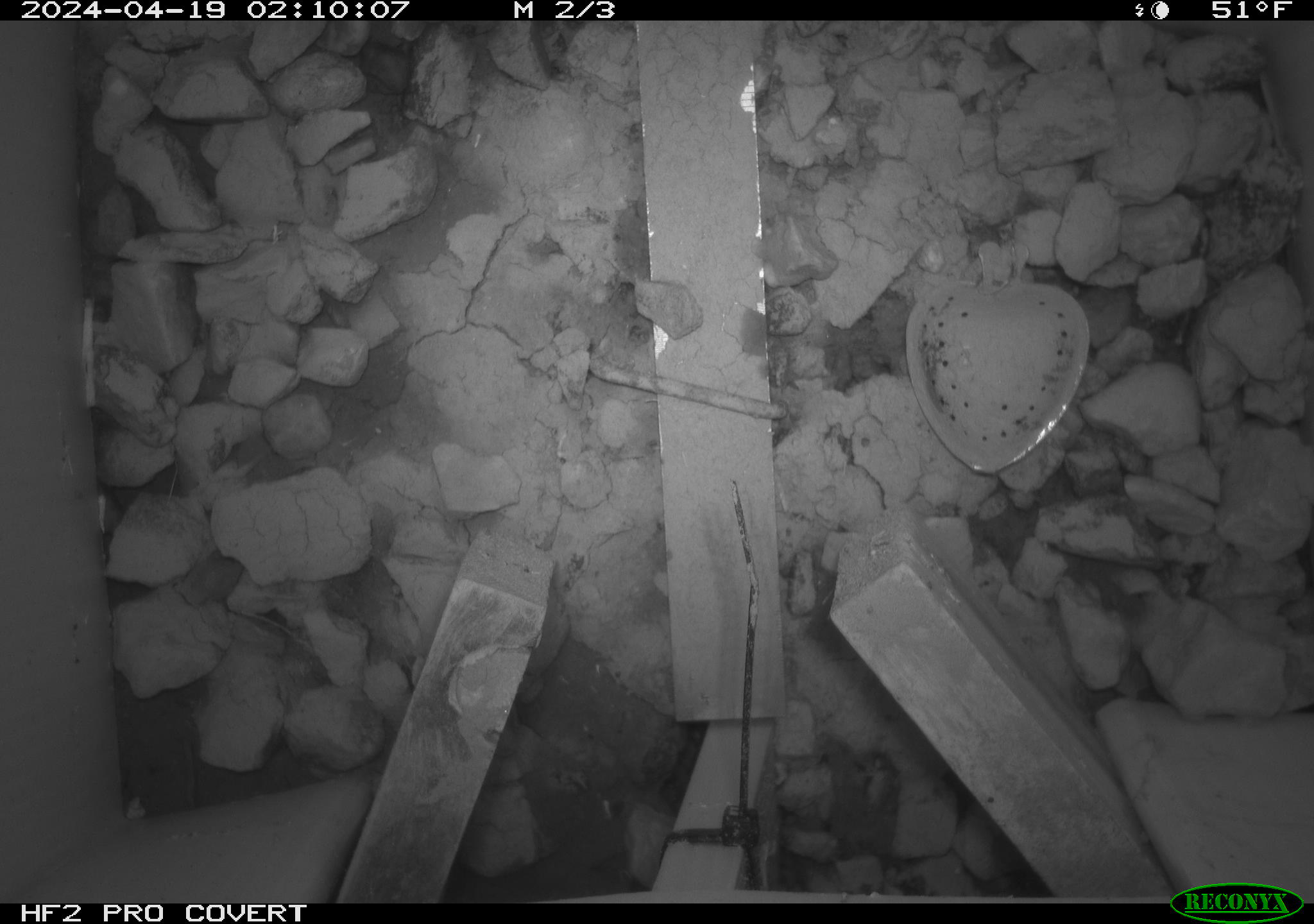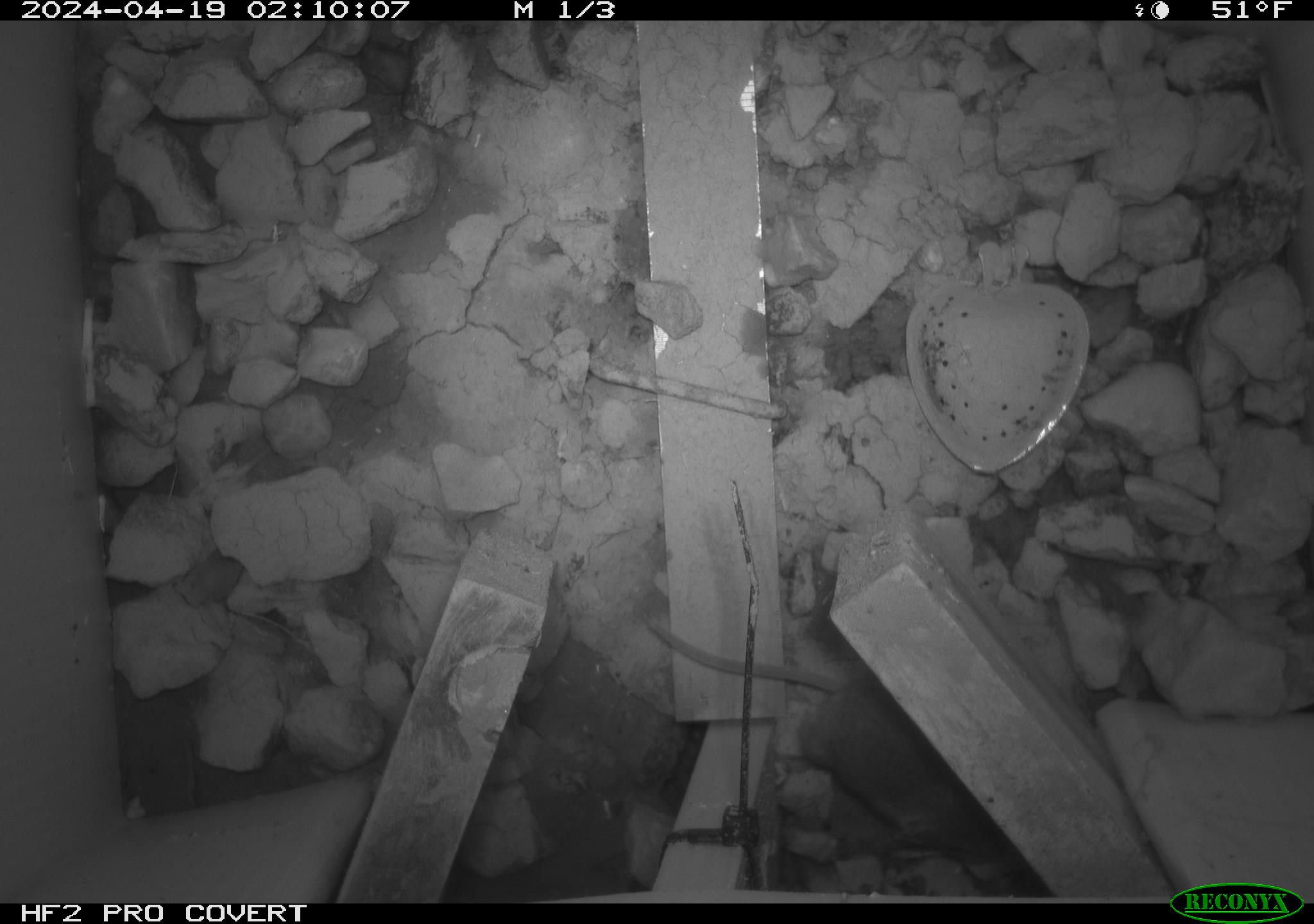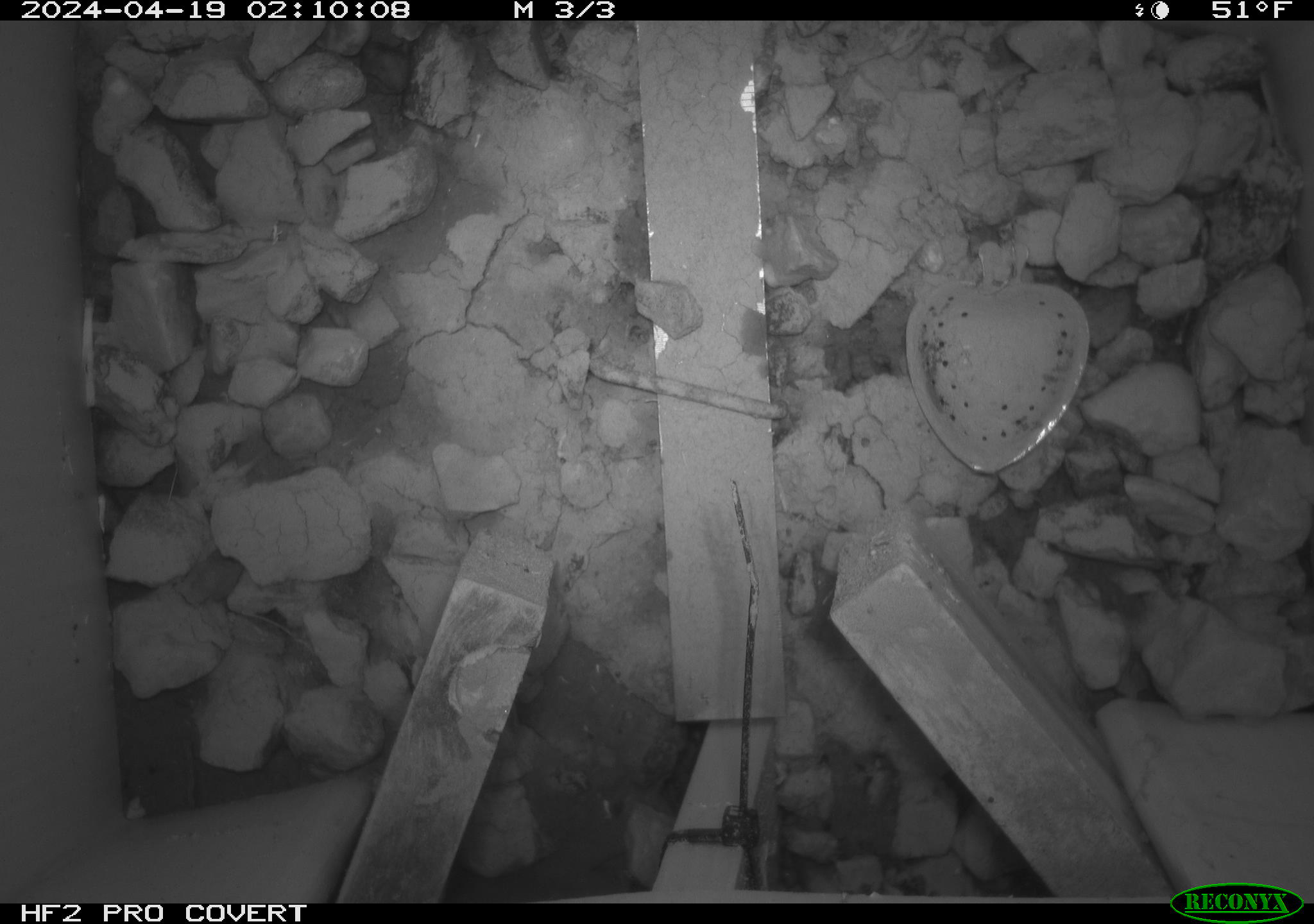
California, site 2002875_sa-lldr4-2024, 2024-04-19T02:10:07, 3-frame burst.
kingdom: Animalia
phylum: Chordata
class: Mammalia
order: Rodentia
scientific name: Rodentia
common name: mouse species